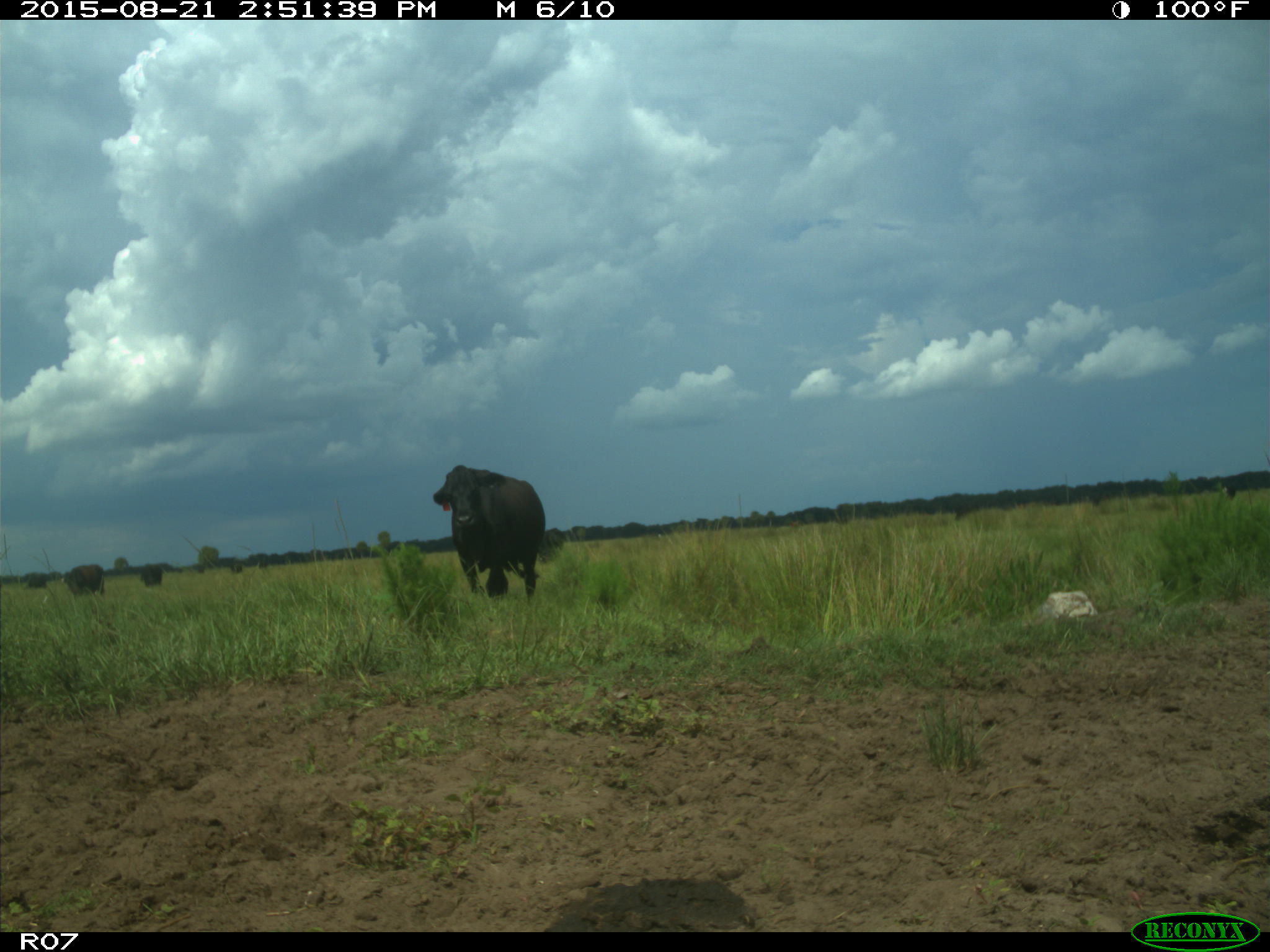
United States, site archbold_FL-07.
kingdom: Animalia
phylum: Chordata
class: Mammalia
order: Artiodactyla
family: Bovidae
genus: Bos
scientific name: Bos taurus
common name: domestic cow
Bos taurus (domestic cow).